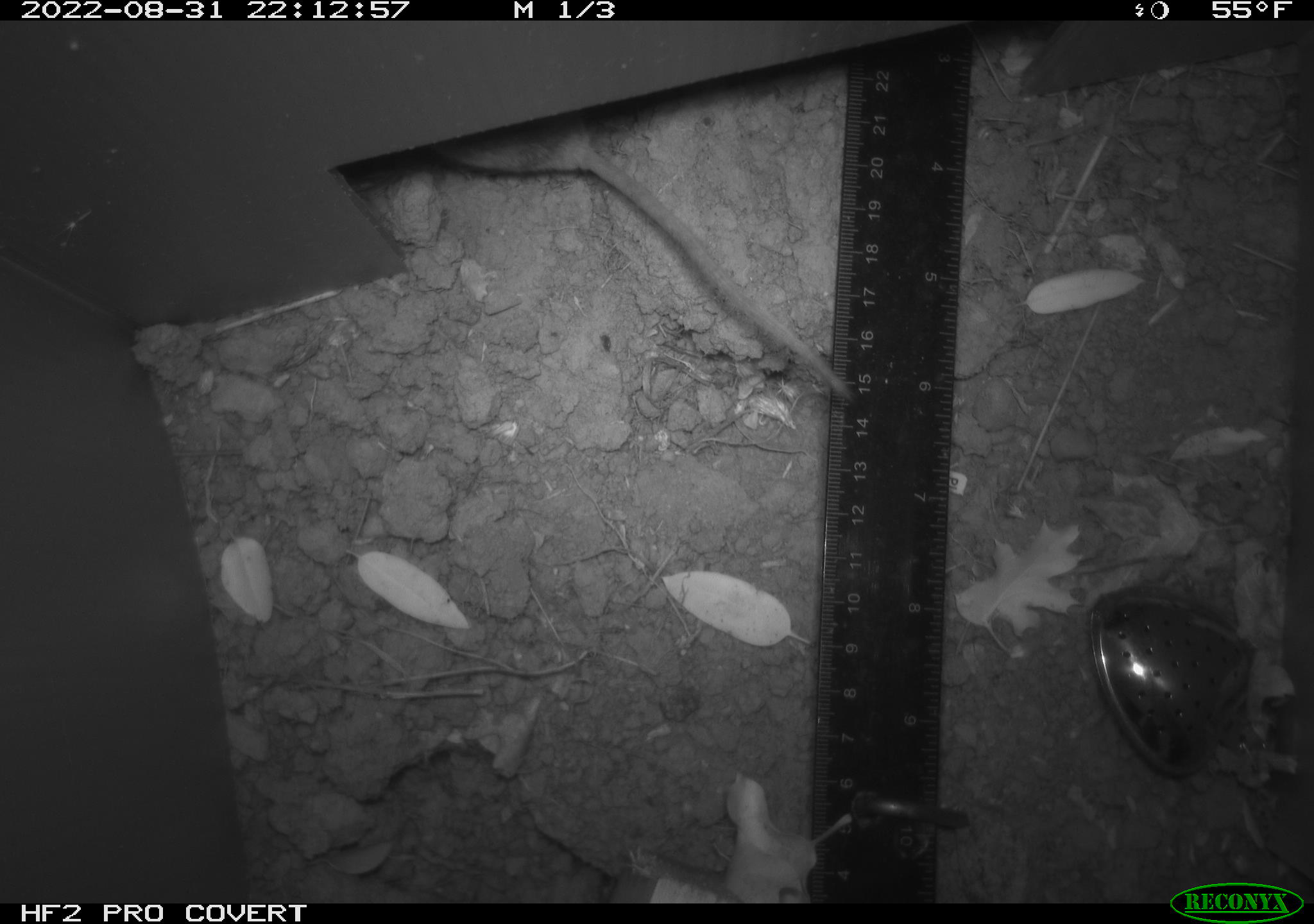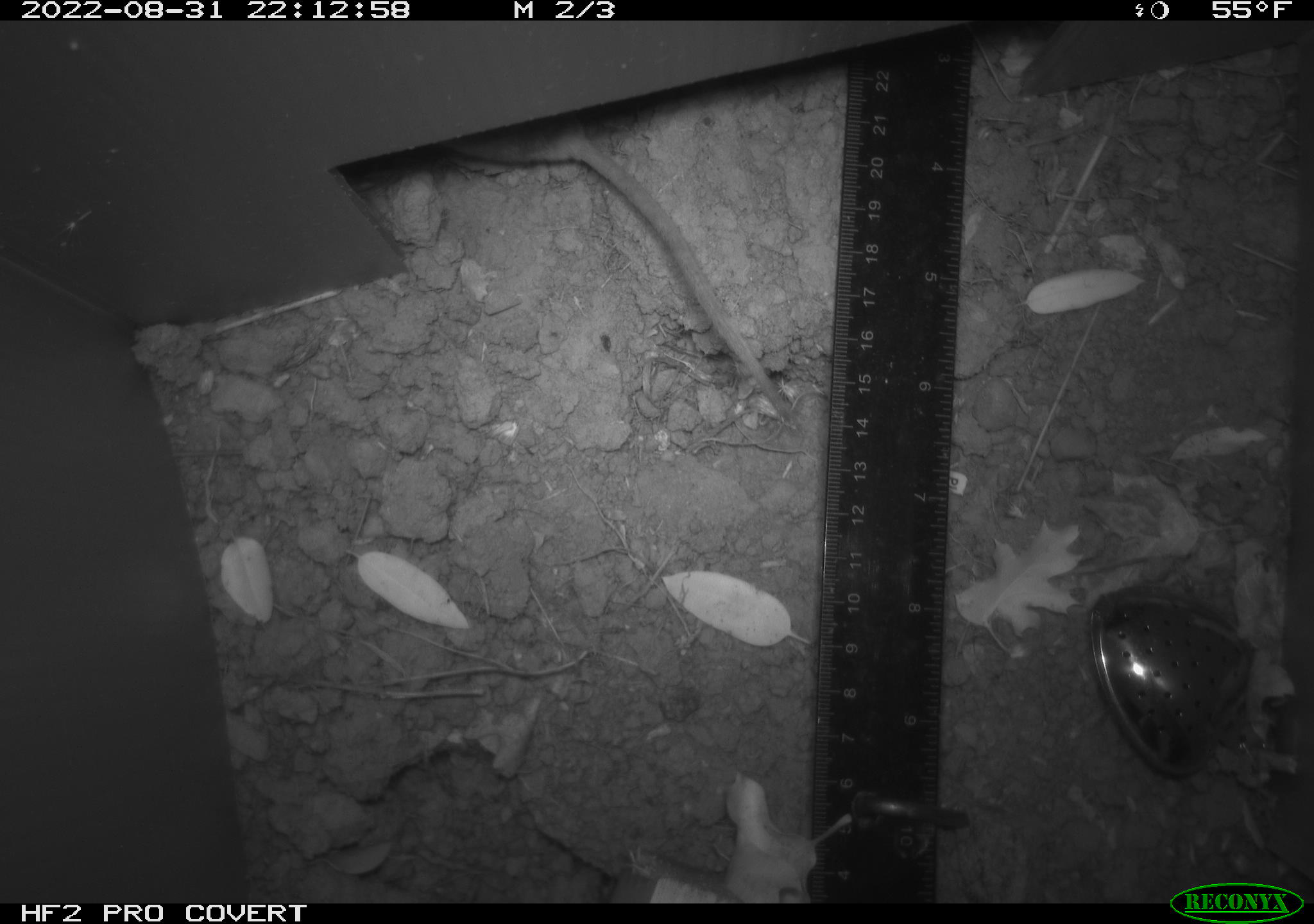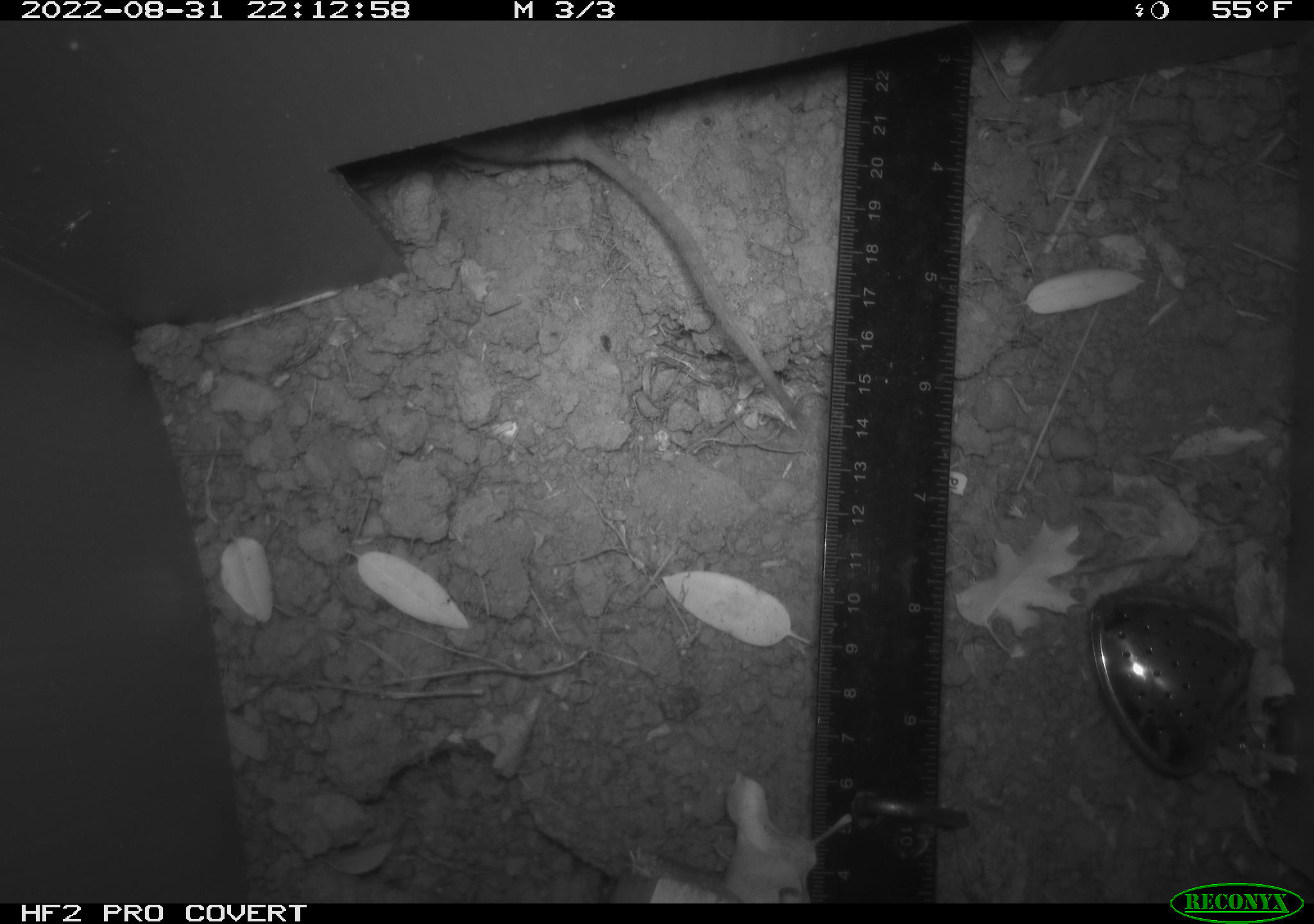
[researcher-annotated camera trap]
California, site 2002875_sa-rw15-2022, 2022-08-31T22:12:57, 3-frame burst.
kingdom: Animalia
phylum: Chordata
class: Mammalia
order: Rodentia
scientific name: Rodentia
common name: rodent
Rodent (Rodentia).